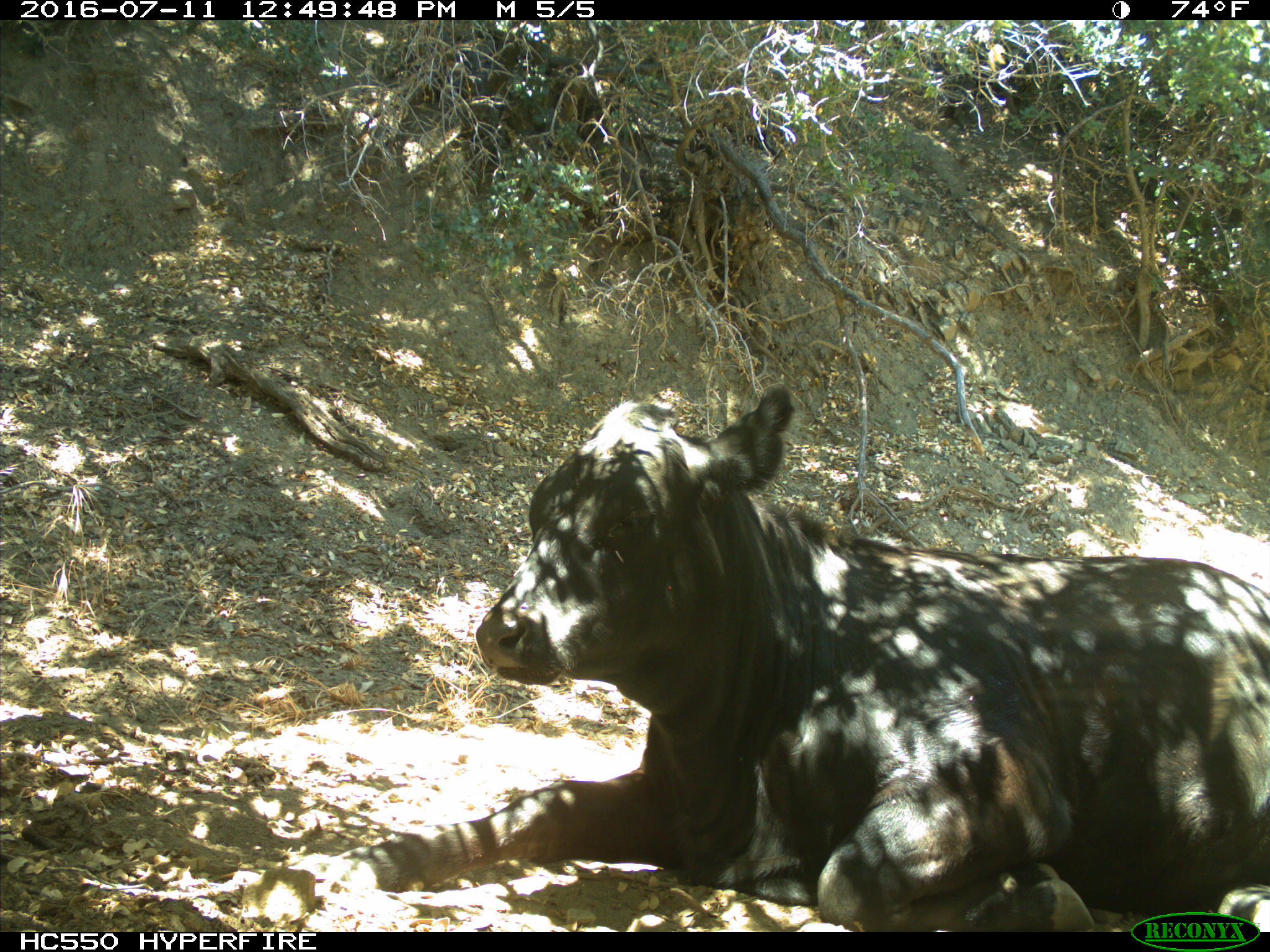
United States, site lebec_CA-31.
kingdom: Animalia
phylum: Chordata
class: Mammalia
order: Artiodactyla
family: Bovidae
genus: Bos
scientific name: Bos taurus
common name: domestic cow